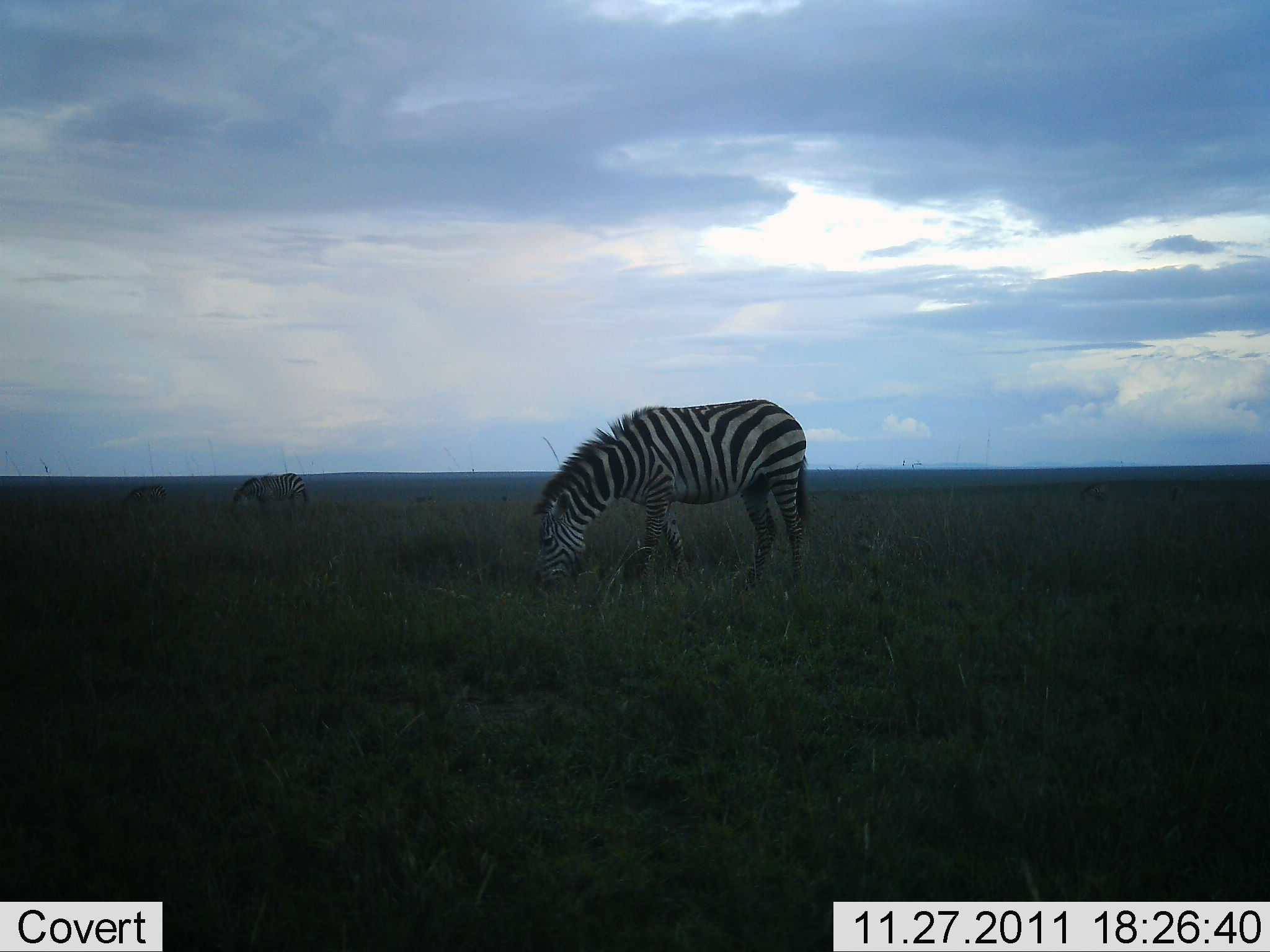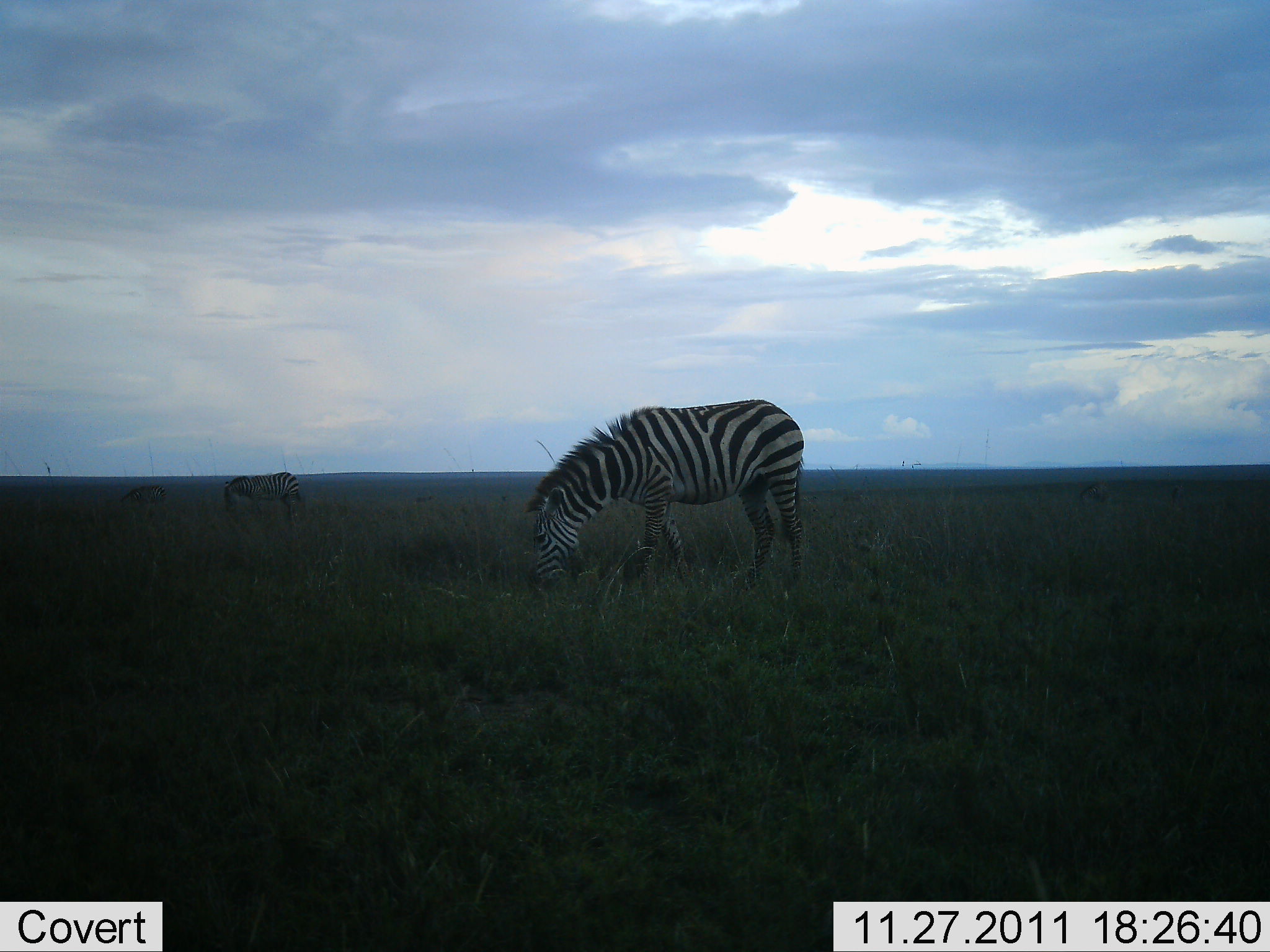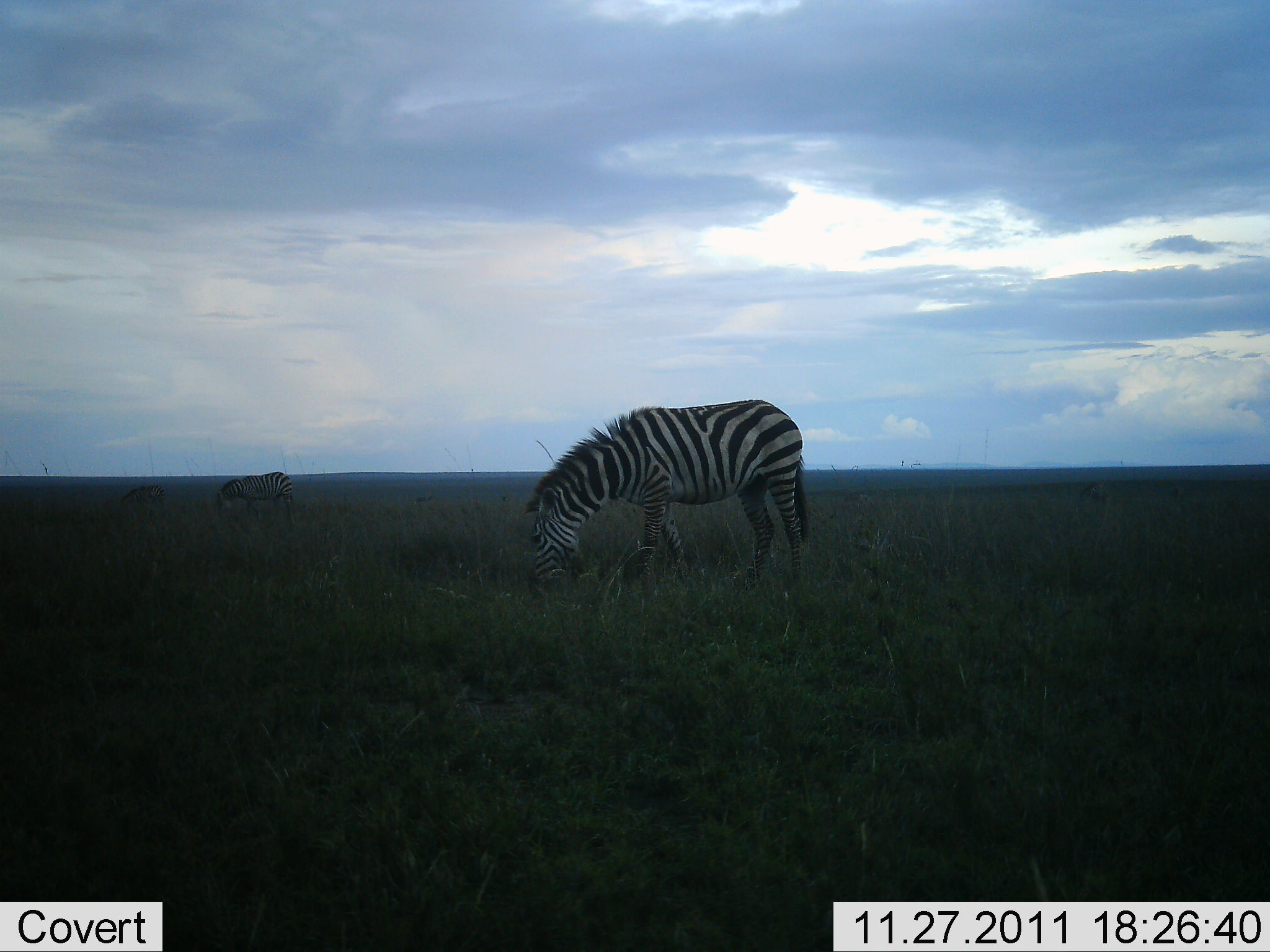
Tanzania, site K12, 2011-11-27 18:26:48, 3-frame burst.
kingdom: Animalia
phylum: Chordata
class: Mammalia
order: Perissodactyla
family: Equidae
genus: Equus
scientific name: Equus quagga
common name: plains zebra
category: zebra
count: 3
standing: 33%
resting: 0%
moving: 7%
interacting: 0%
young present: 0%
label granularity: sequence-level